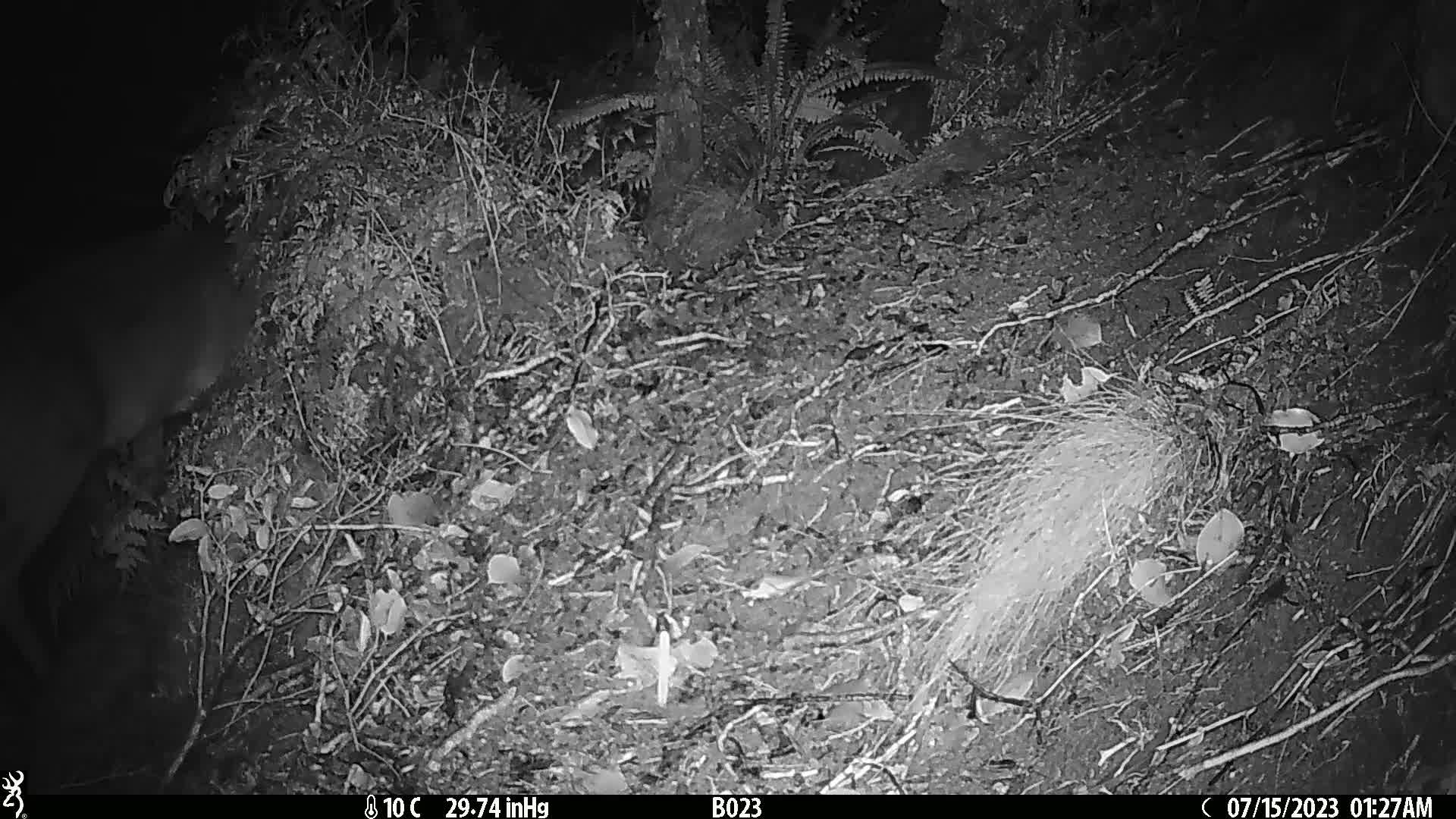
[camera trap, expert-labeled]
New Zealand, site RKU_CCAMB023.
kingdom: Animalia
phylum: Chordata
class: Mammalia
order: Artiodactyla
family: Cervidae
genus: Odocoileus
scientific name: Odocoileus virginianus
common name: white-tailed deer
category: white tailed deer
White tailed deer (white-tailed deer) (Odocoileus virginianus).